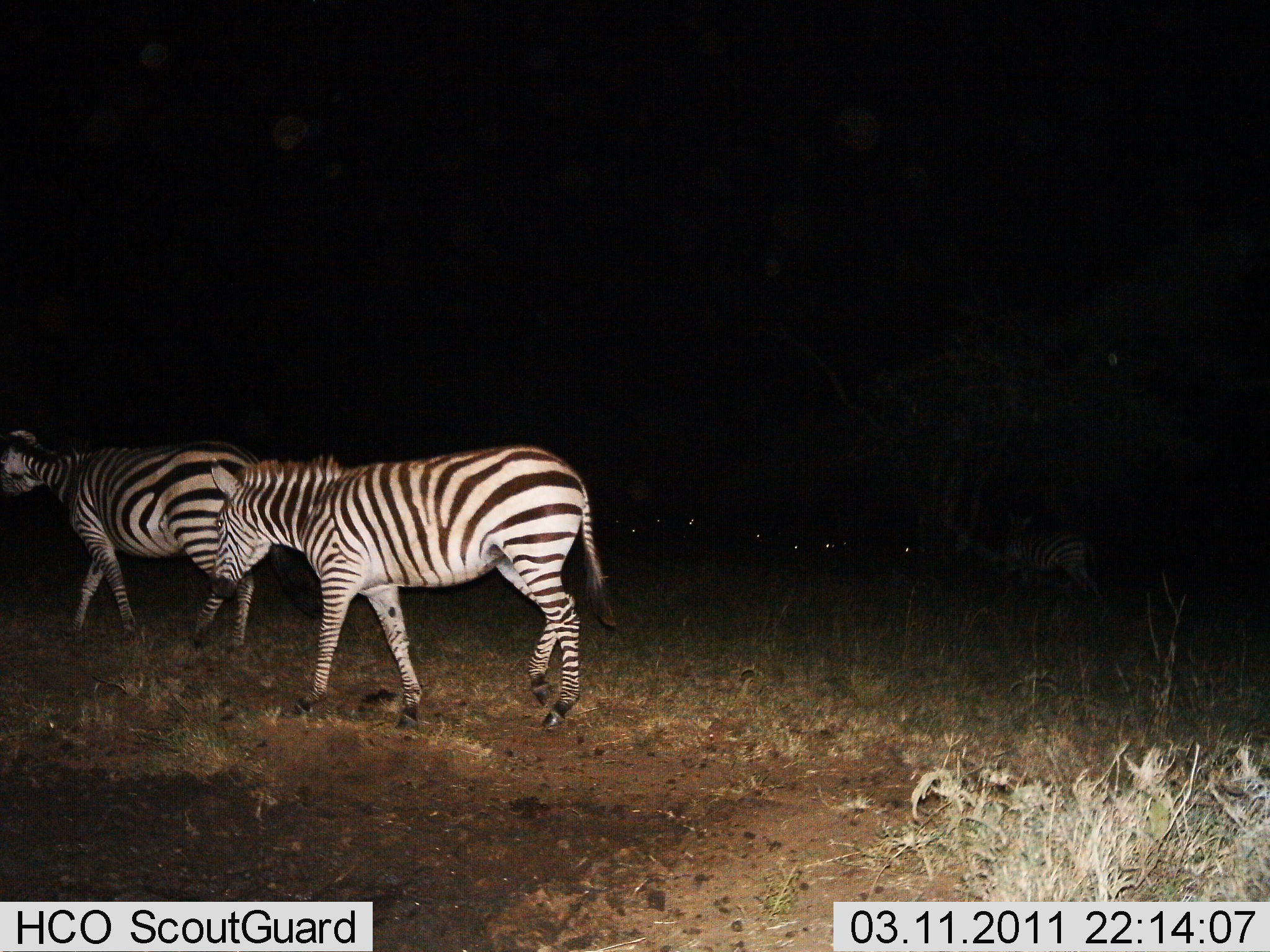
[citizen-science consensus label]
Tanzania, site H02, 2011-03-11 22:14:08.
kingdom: Animalia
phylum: Chordata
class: Mammalia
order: Perissodactyla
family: Equidae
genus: Equus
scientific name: Equus quagga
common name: plains zebra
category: zebra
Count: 3.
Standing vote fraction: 8%.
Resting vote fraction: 0%.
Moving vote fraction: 92%.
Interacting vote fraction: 0%.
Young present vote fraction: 0%.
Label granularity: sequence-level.